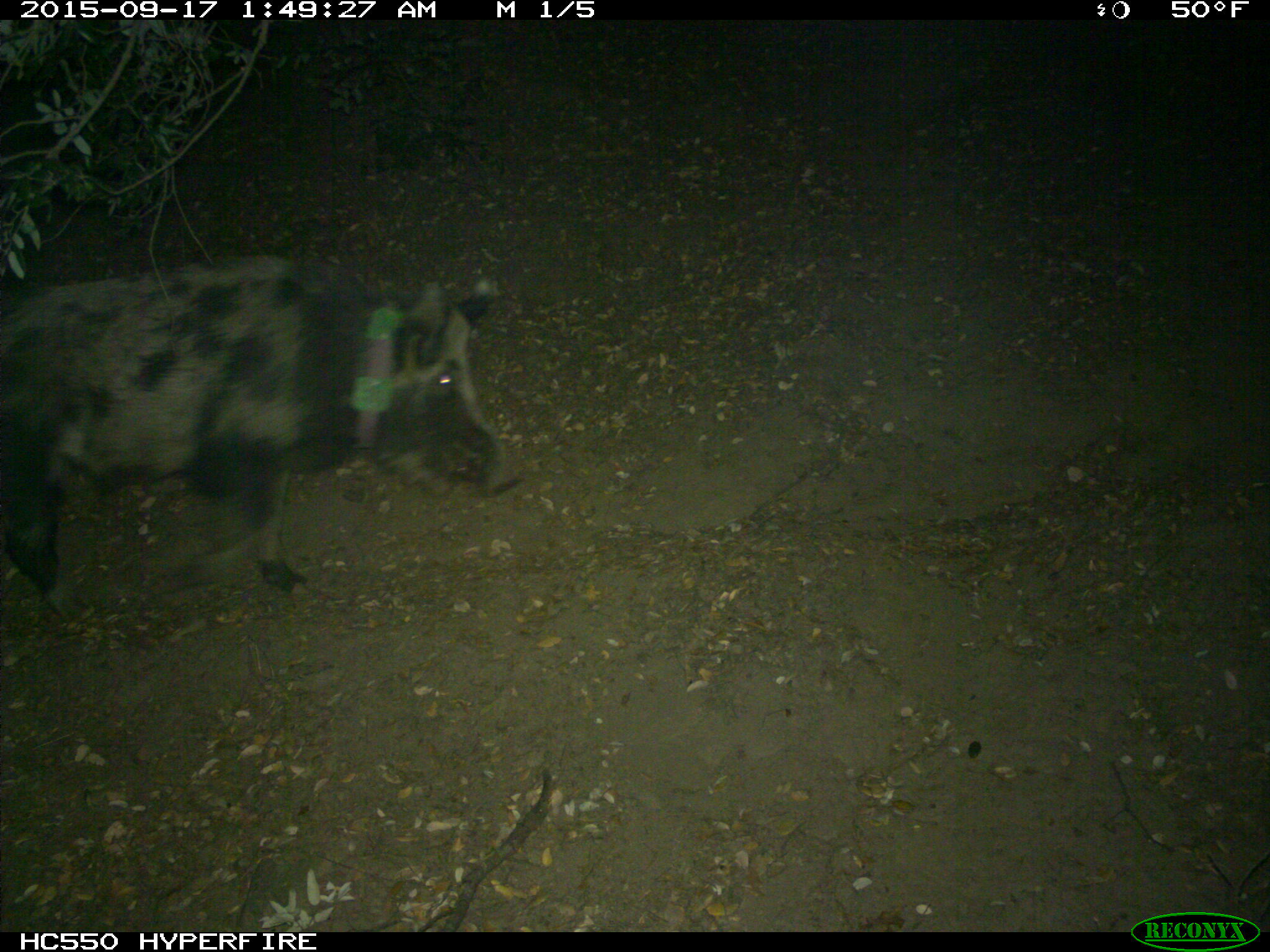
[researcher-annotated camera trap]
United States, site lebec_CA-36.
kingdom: Animalia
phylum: Chordata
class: Mammalia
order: Artiodactyla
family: Suidae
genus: Sus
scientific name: Sus scrofa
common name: wild boar